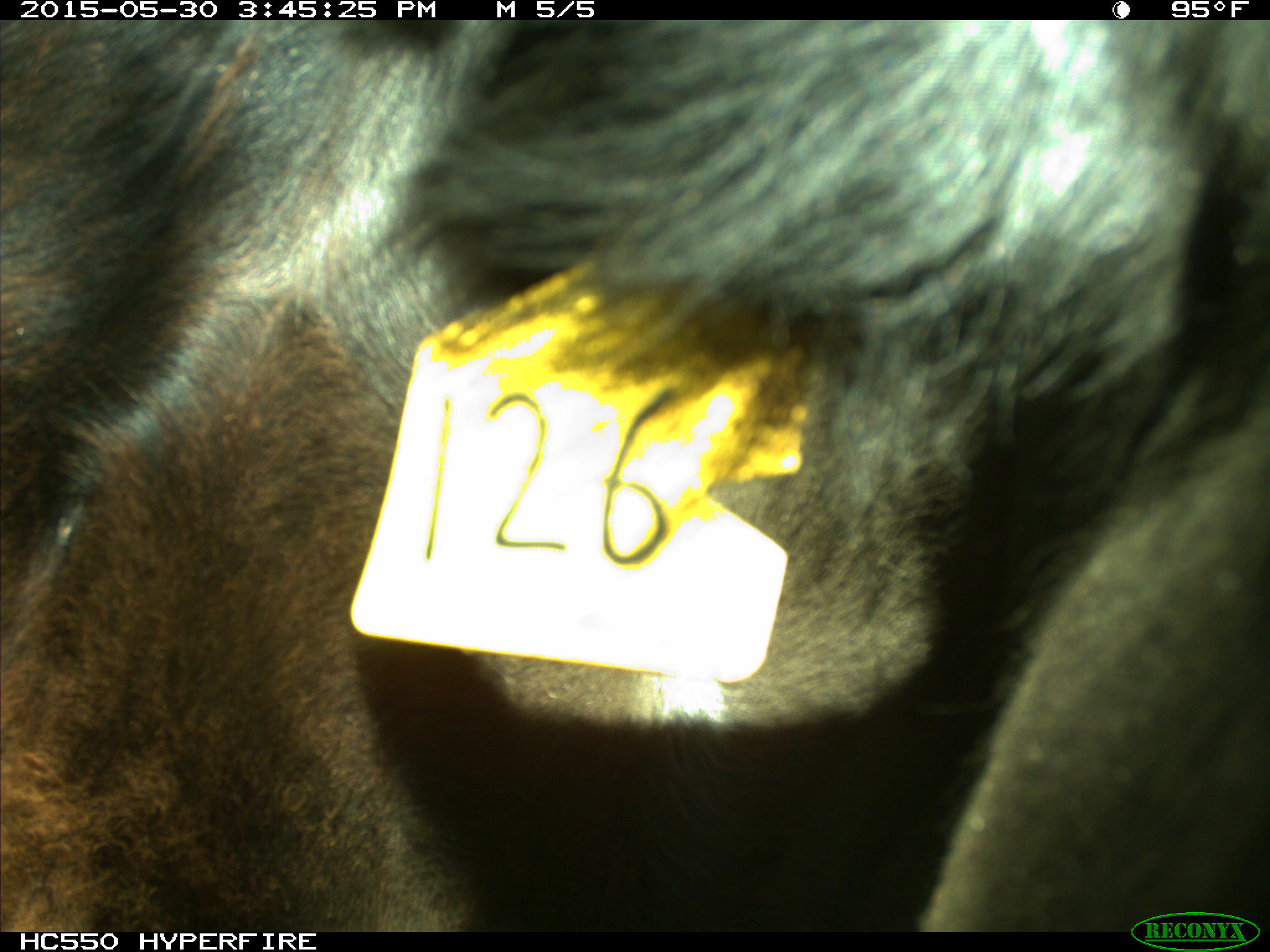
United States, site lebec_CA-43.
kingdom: Animalia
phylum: Chordata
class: Mammalia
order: Artiodactyla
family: Bovidae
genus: Bos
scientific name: Bos taurus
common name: domestic cow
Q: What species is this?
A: Bos taurus (domestic cow).